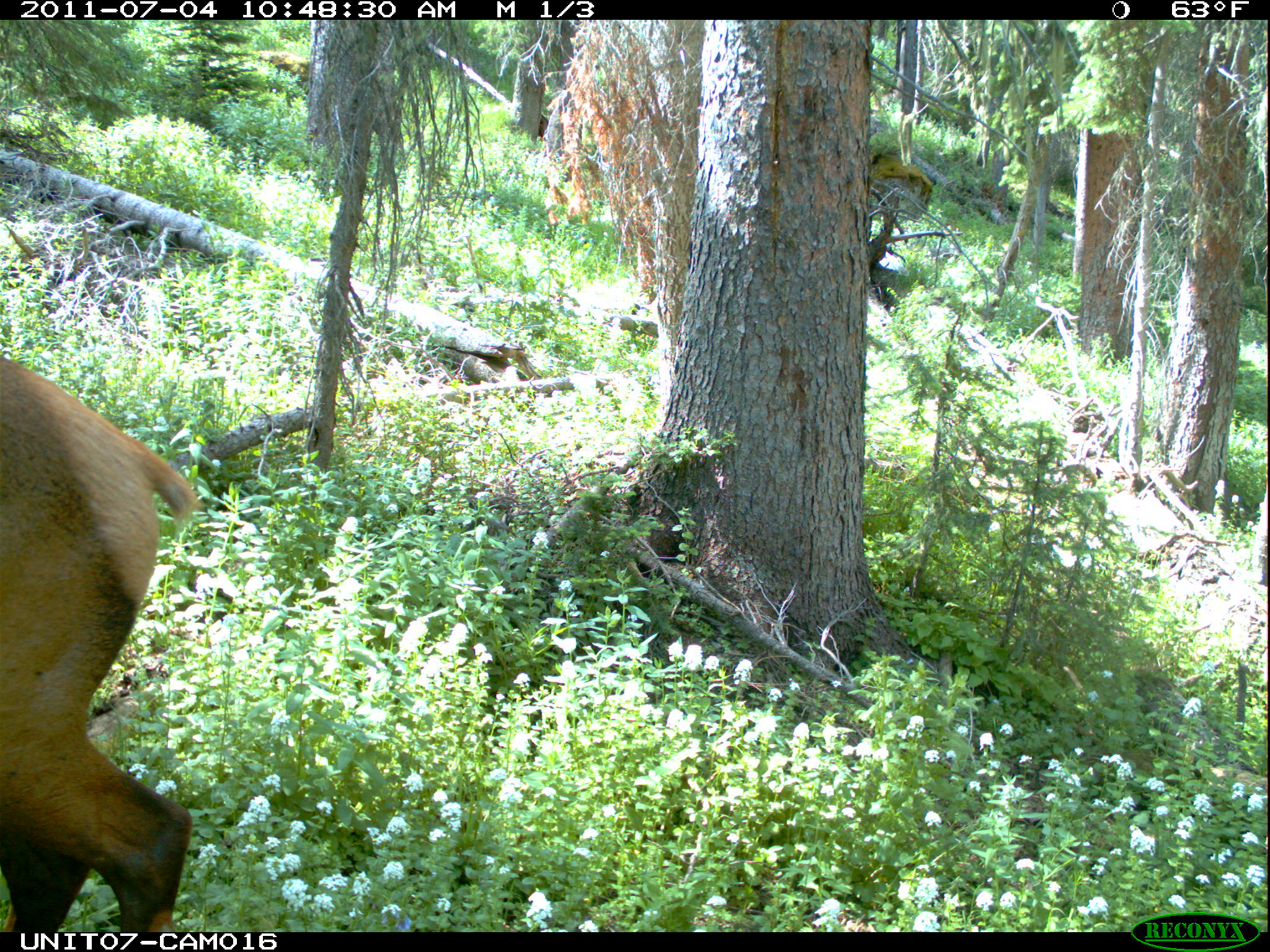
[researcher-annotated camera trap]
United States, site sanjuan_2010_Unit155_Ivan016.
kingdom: Animalia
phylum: Chordata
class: Mammalia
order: Artiodactyla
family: Cervidae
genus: Cervus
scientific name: Cervus elaphus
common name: red deer